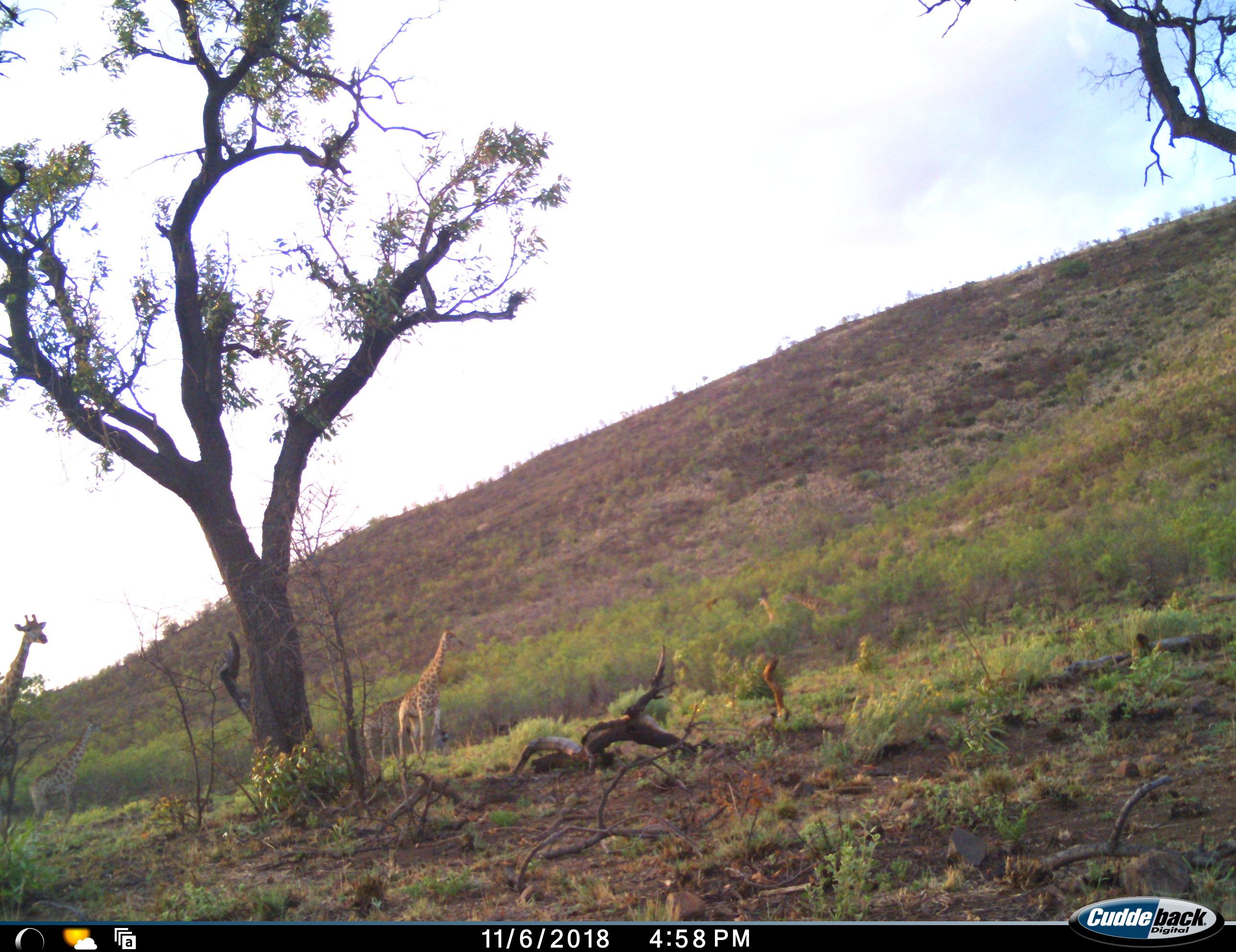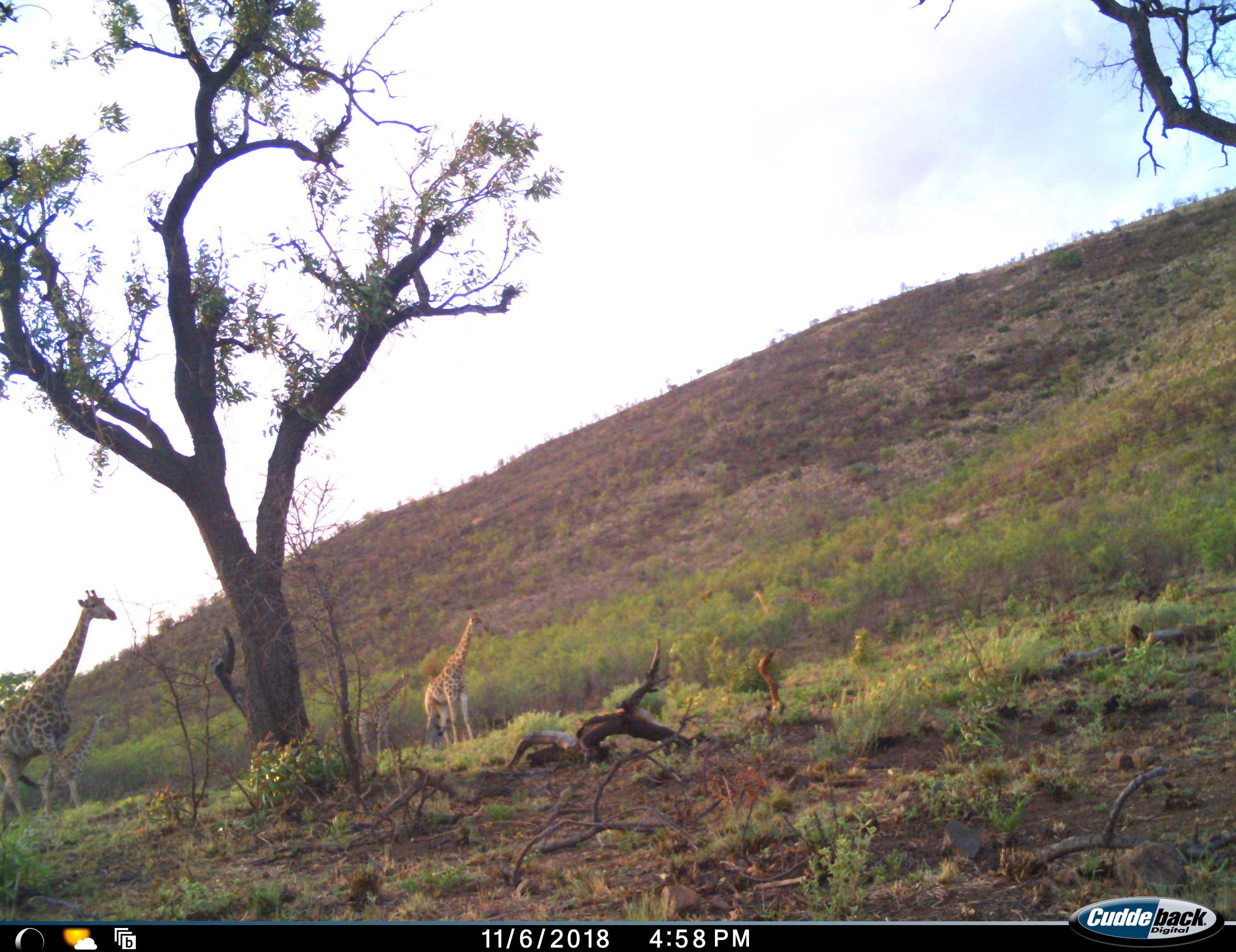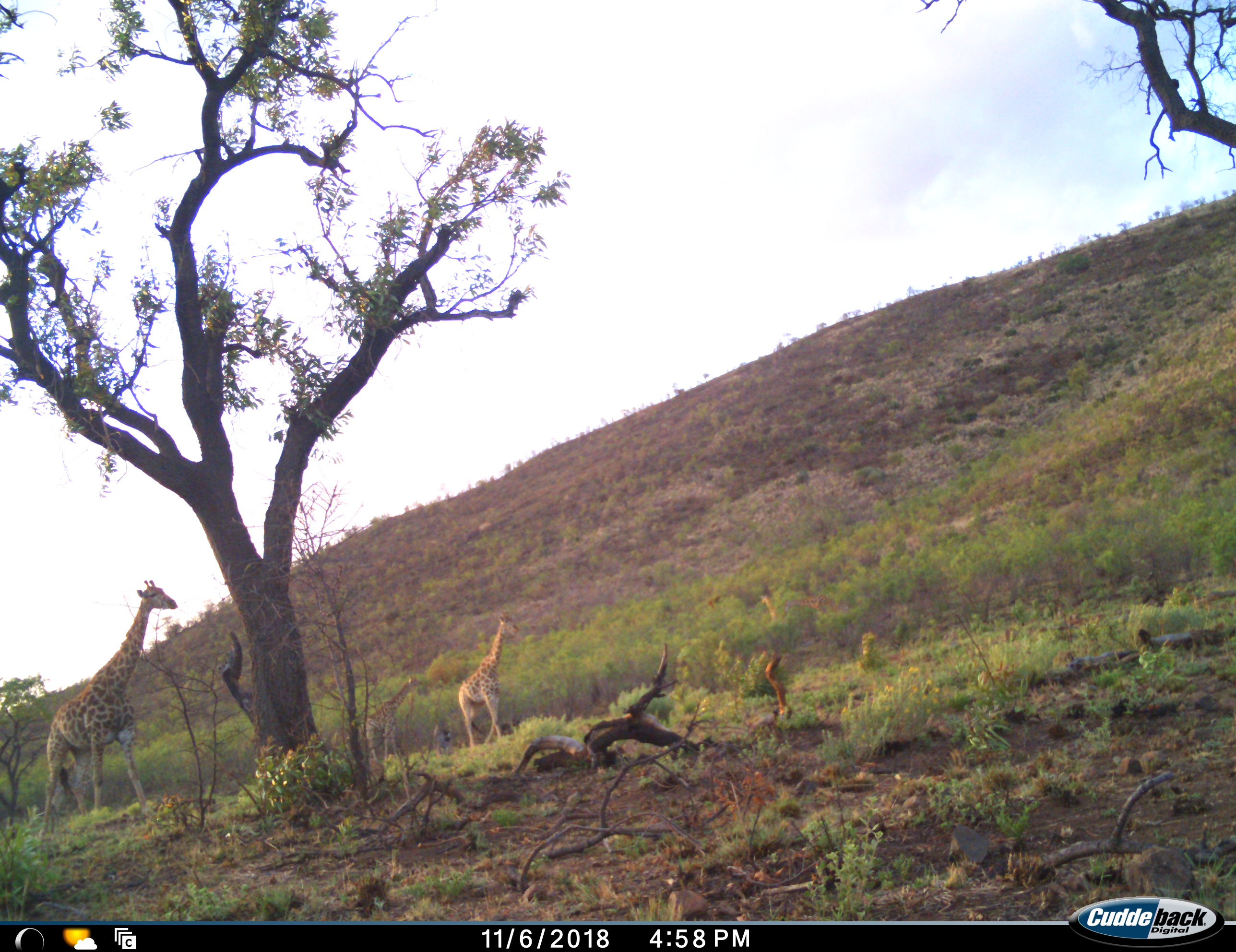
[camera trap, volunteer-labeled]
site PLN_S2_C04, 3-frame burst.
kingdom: Animalia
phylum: Chordata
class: Mammalia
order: Artiodactyla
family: Giraffidae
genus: Giraffa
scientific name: Giraffa camelopardalis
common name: giraffe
Giraffe (Giraffa camelopardalis), count 4. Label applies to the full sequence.